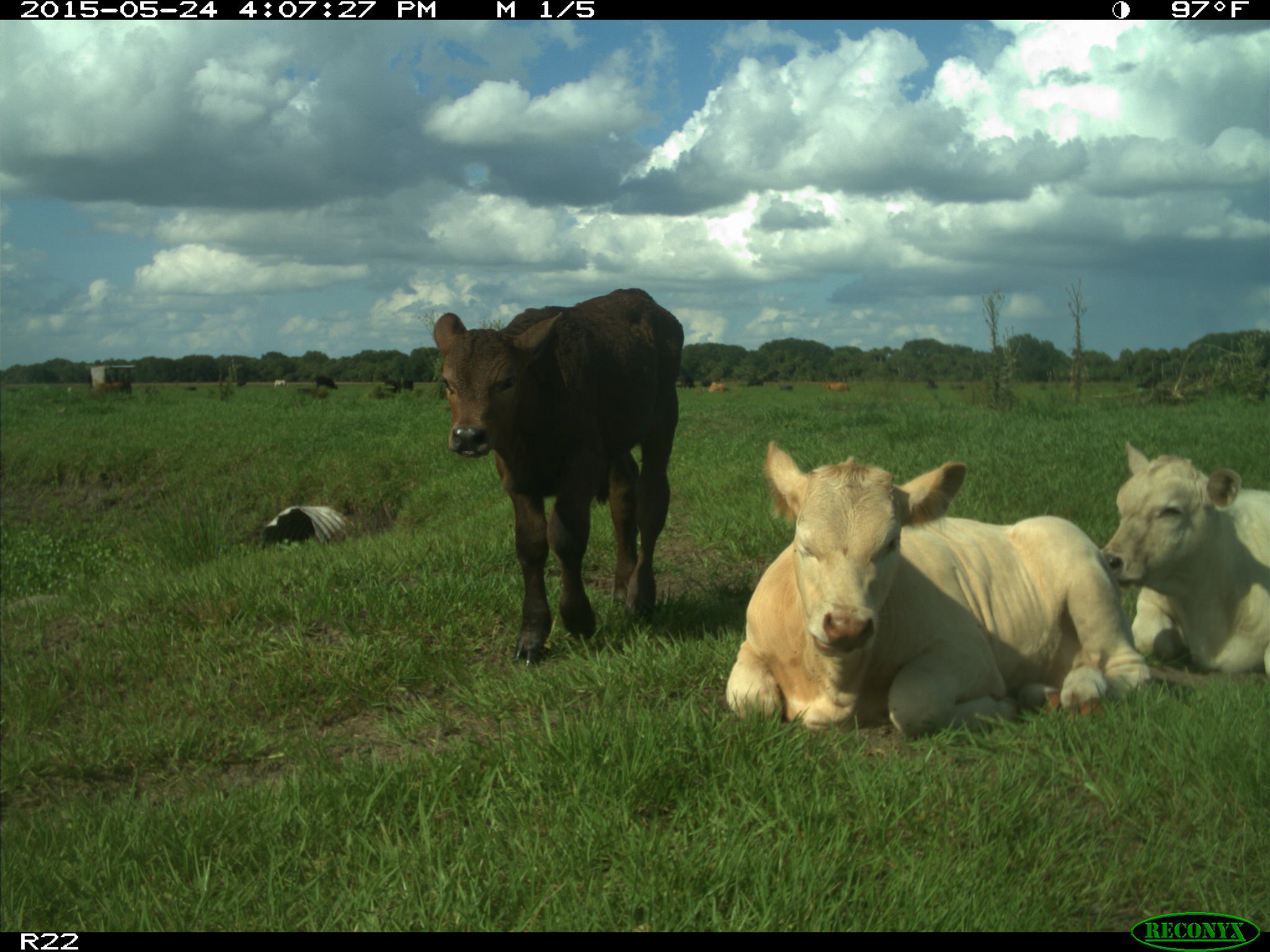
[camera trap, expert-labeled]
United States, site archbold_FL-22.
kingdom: Animalia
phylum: Chordata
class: Mammalia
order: Artiodactyla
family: Bovidae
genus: Bos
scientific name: Bos taurus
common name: domestic cow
Bos taurus (domestic cow).